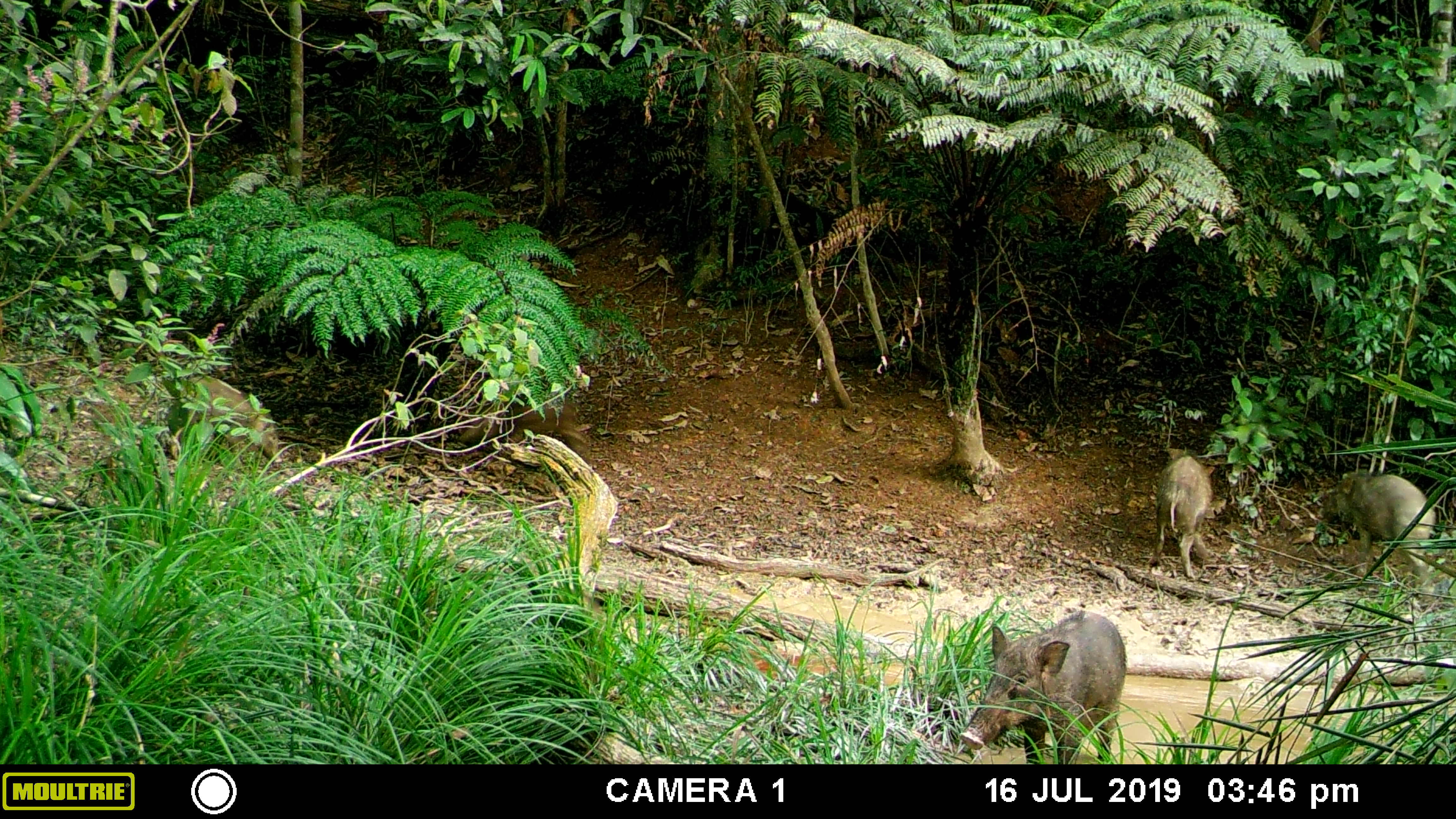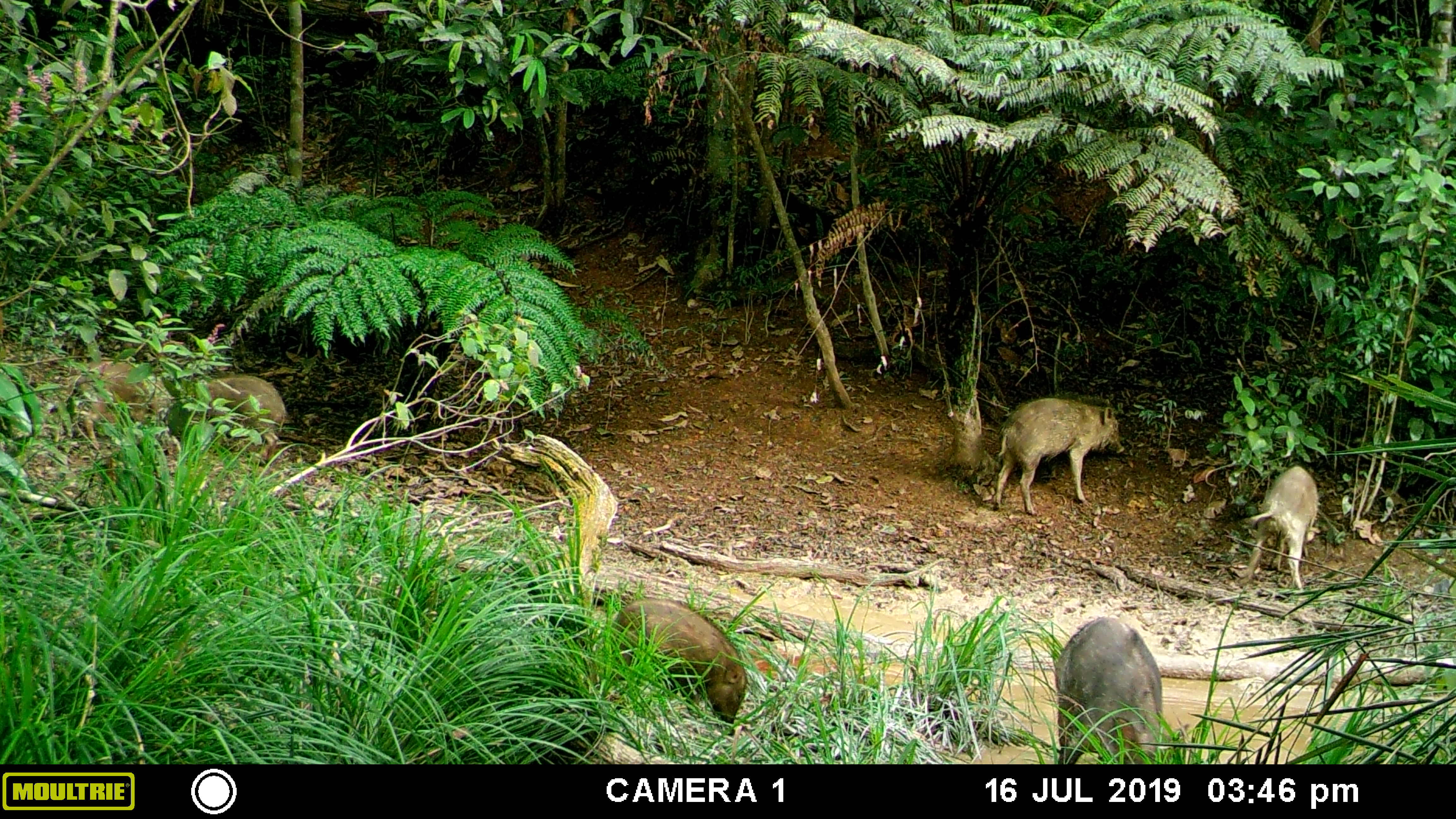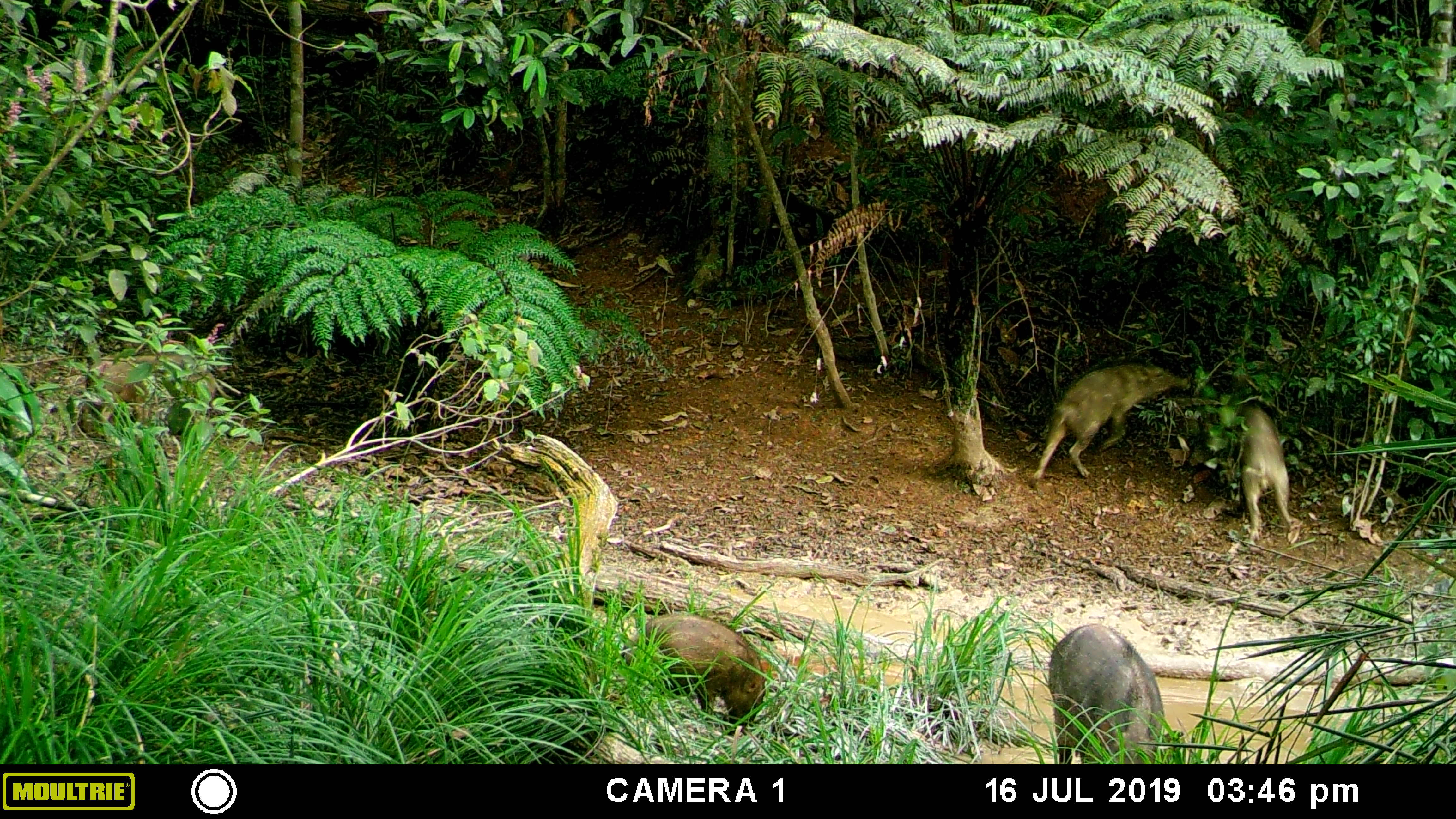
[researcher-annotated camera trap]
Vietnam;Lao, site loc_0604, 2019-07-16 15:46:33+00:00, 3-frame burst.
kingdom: Animalia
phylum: Chordata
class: Mammalia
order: Artiodactyla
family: Suidae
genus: Sus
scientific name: Sus scrofa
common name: eurasian wild pig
Eurasian wild pig (Sus scrofa). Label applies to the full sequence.